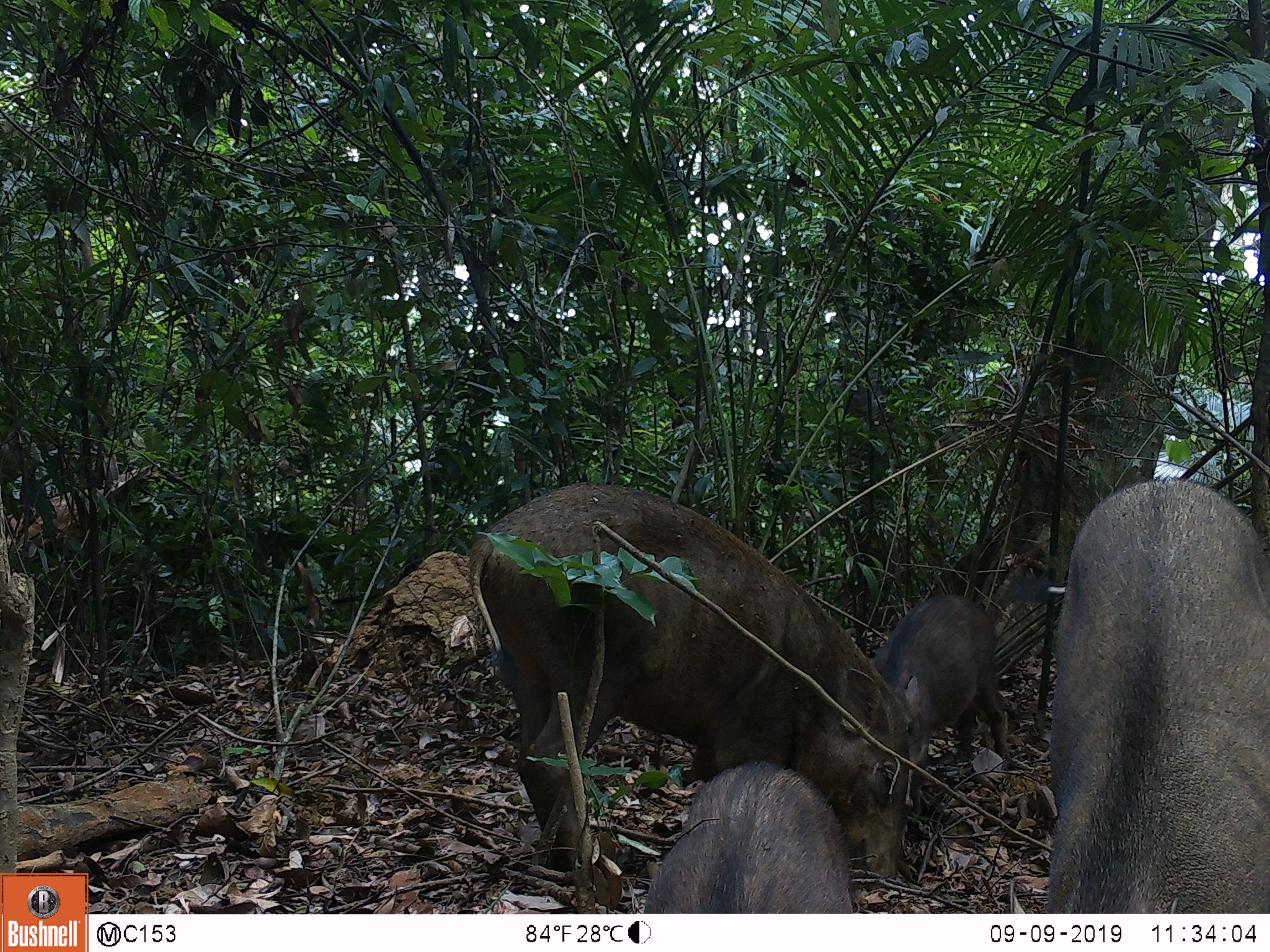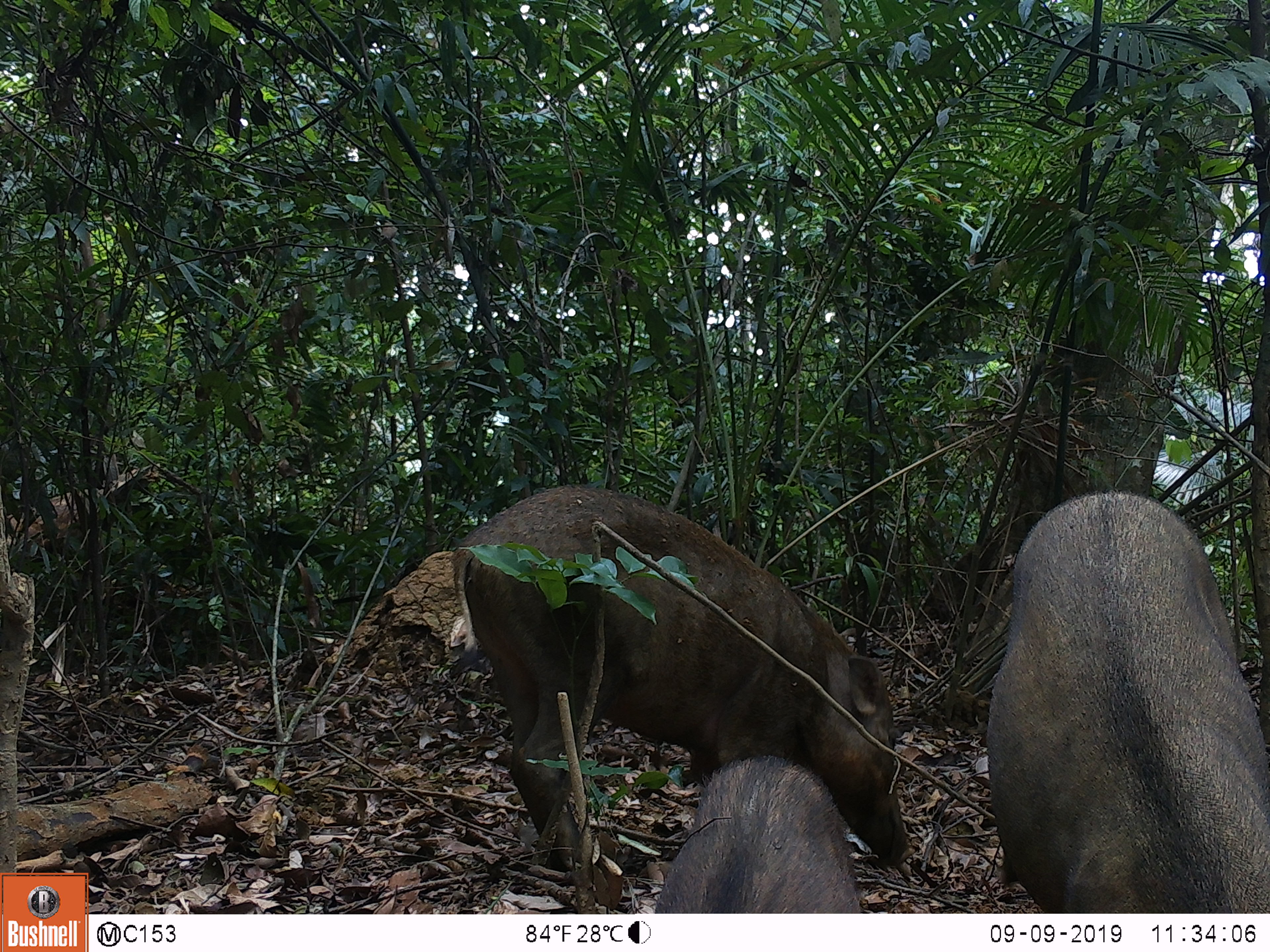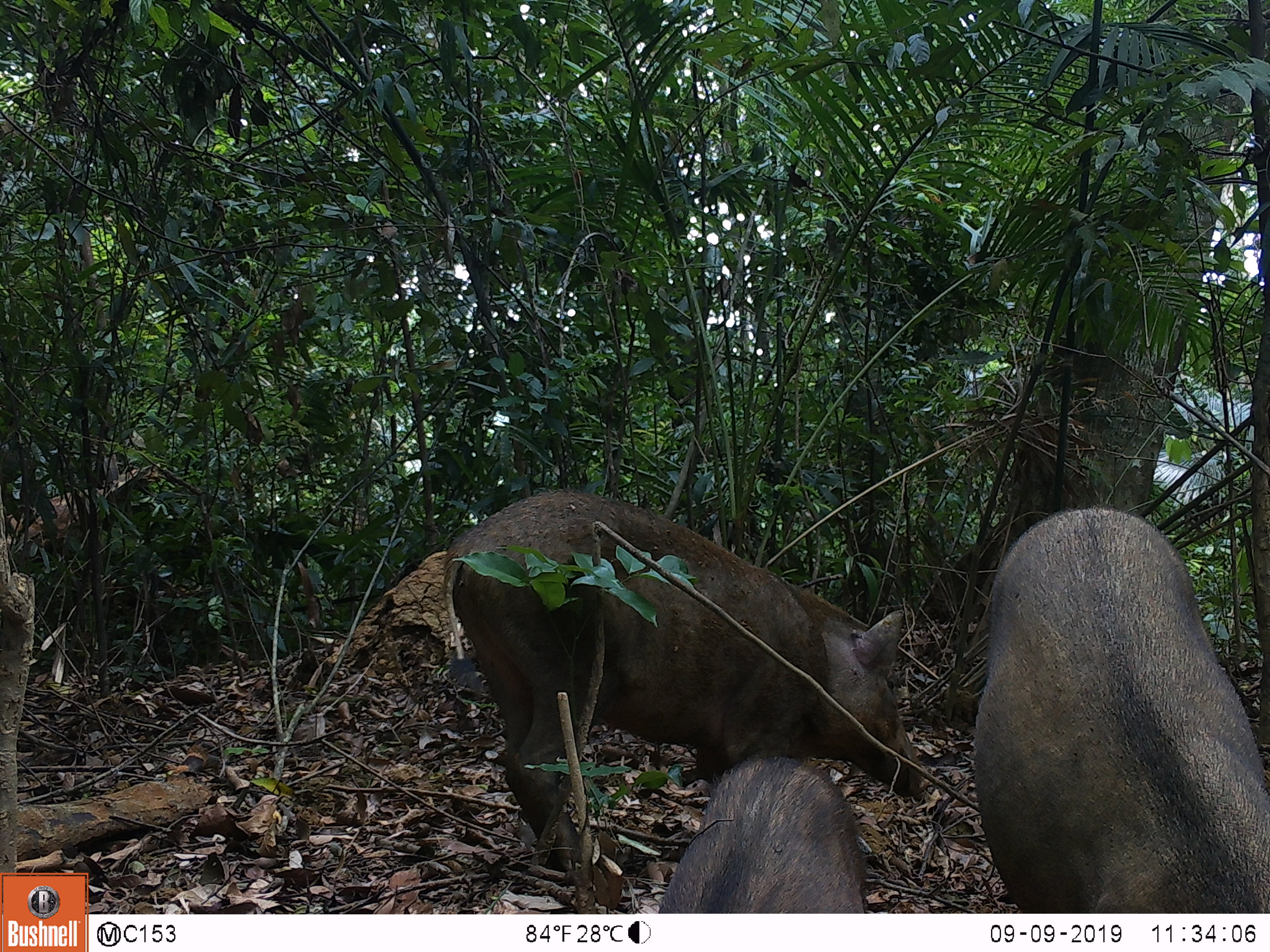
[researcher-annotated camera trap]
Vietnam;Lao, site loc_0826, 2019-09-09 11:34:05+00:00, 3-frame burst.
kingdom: Animalia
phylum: Chordata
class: Mammalia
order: Artiodactyla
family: Suidae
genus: Sus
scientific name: Sus scrofa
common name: eurasian wild pig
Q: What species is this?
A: Eurasian wild pig (Sus scrofa).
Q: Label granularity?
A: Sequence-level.